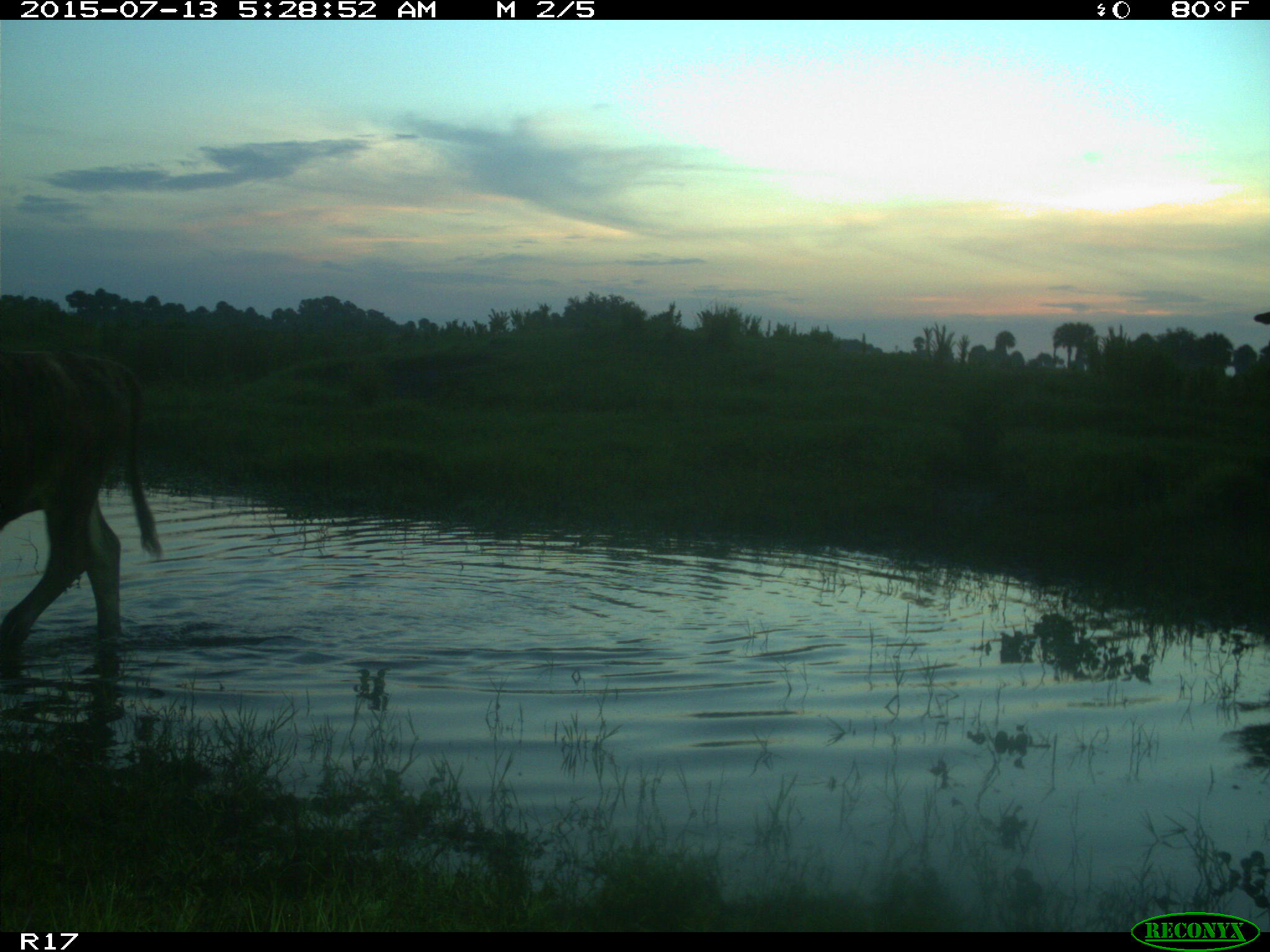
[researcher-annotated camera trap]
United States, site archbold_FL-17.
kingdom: Animalia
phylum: Chordata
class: Mammalia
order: Artiodactyla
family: Bovidae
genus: Bos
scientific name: Bos taurus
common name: domestic cow